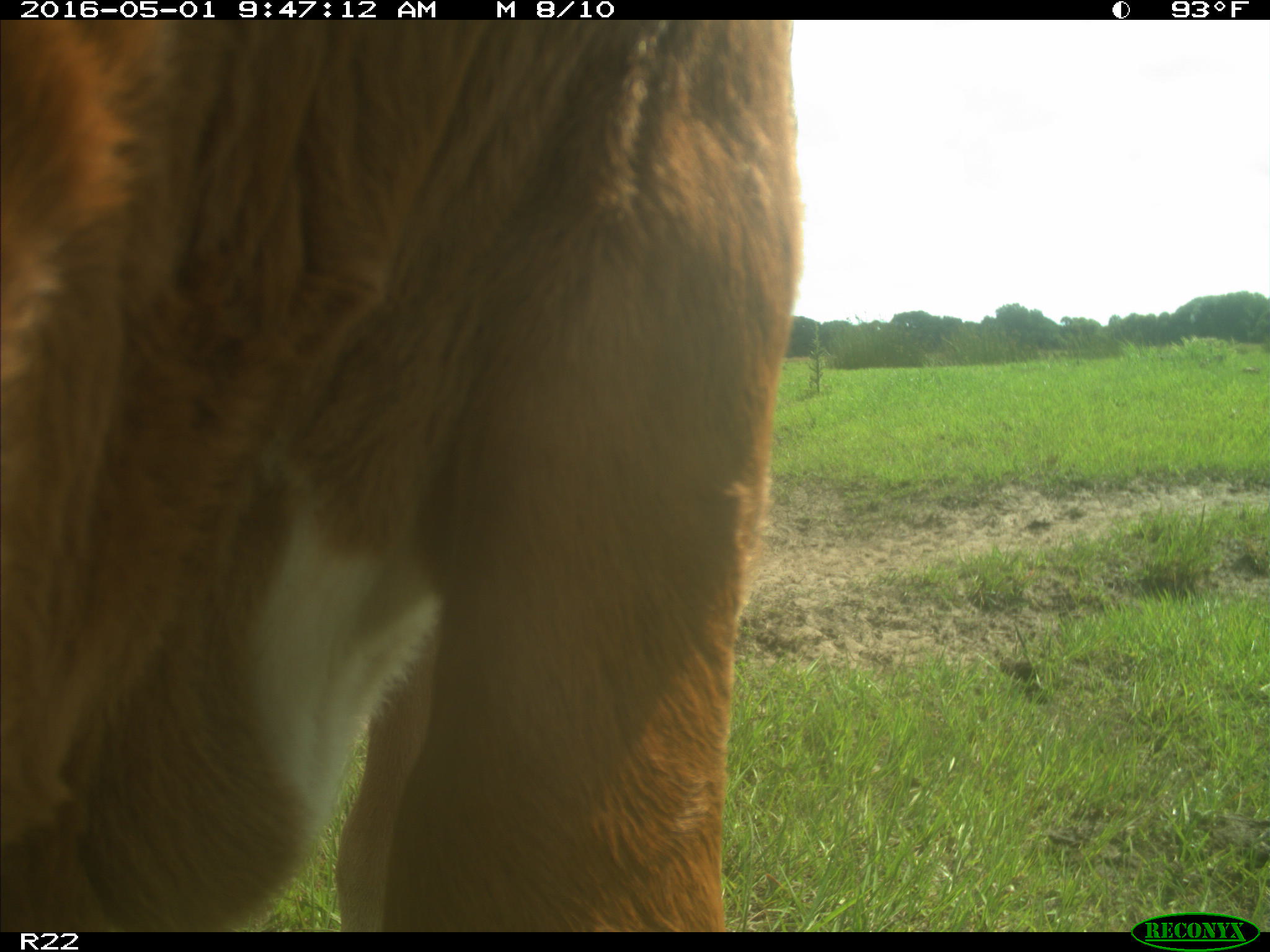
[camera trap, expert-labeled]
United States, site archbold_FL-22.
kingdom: Animalia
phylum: Chordata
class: Mammalia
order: Artiodactyla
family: Bovidae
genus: Bos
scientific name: Bos taurus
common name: domestic cow